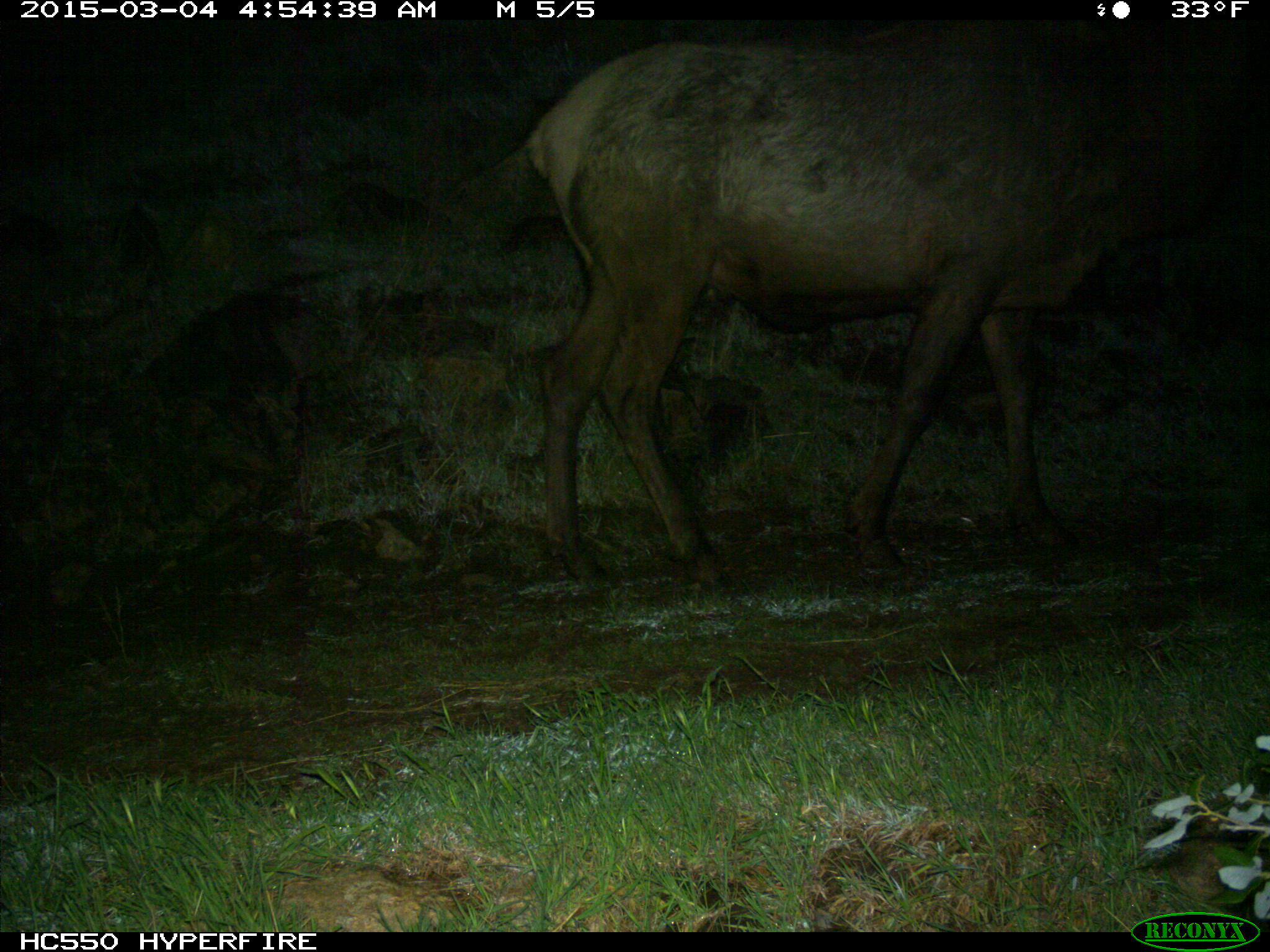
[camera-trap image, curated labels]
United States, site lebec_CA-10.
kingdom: Animalia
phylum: Chordata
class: Mammalia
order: Artiodactyla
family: Cervidae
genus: Cervus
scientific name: Cervus canadensis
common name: elk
Cervus canadensis (elk).